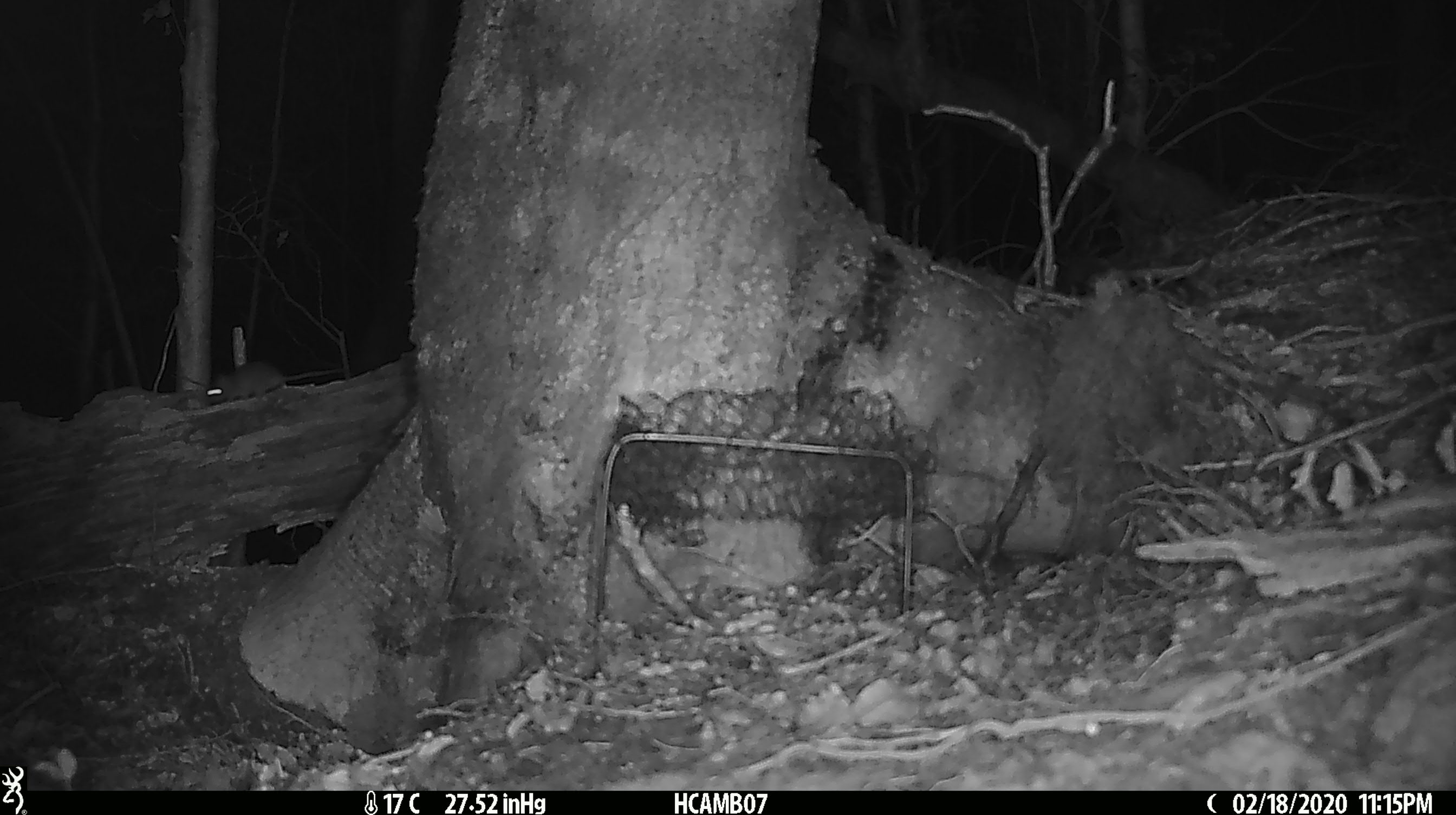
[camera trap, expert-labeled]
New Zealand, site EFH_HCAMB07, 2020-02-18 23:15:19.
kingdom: Animalia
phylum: Chordata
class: Mammalia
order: Rodentia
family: Muridae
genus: Mus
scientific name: Mus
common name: mouse